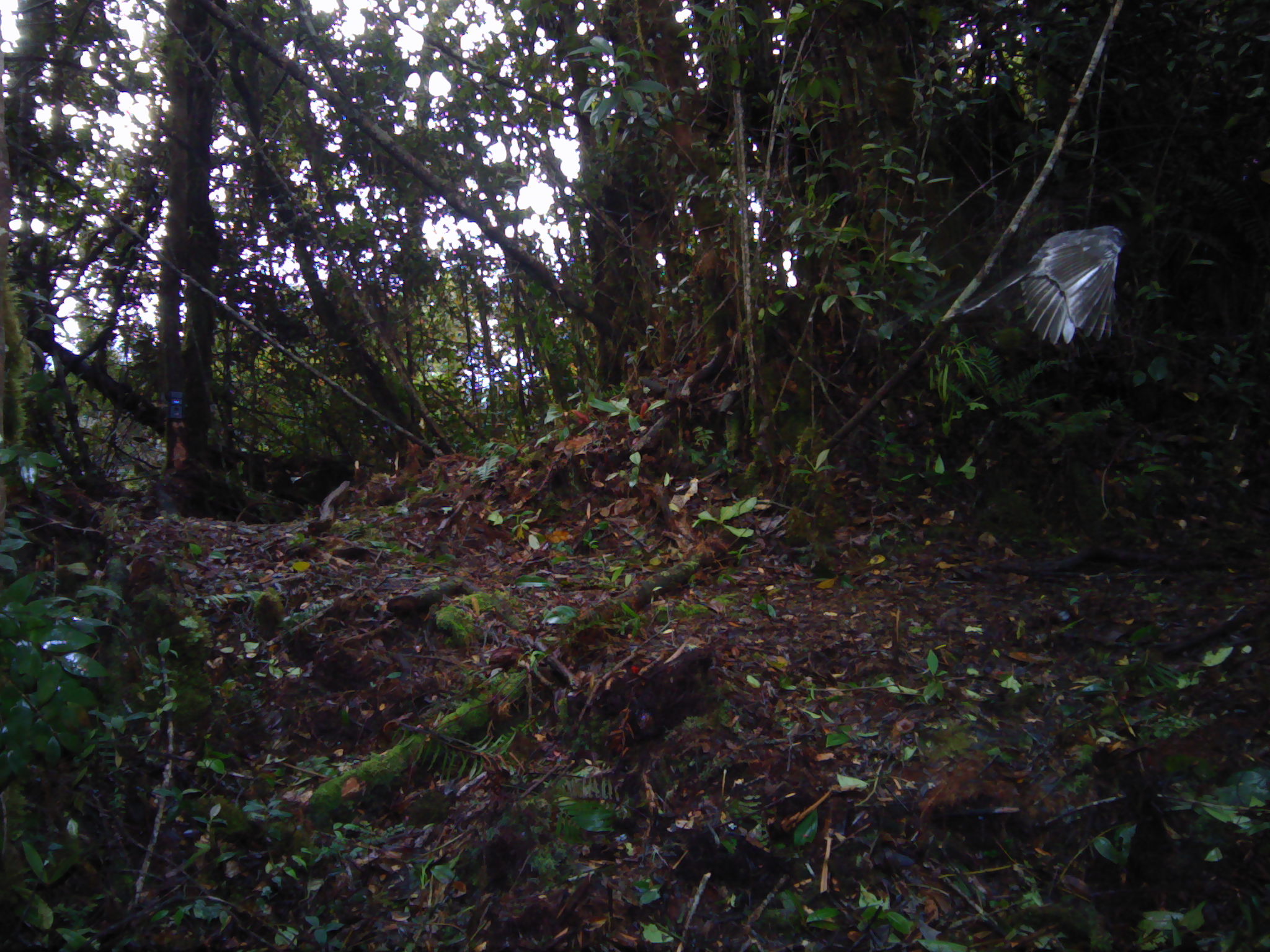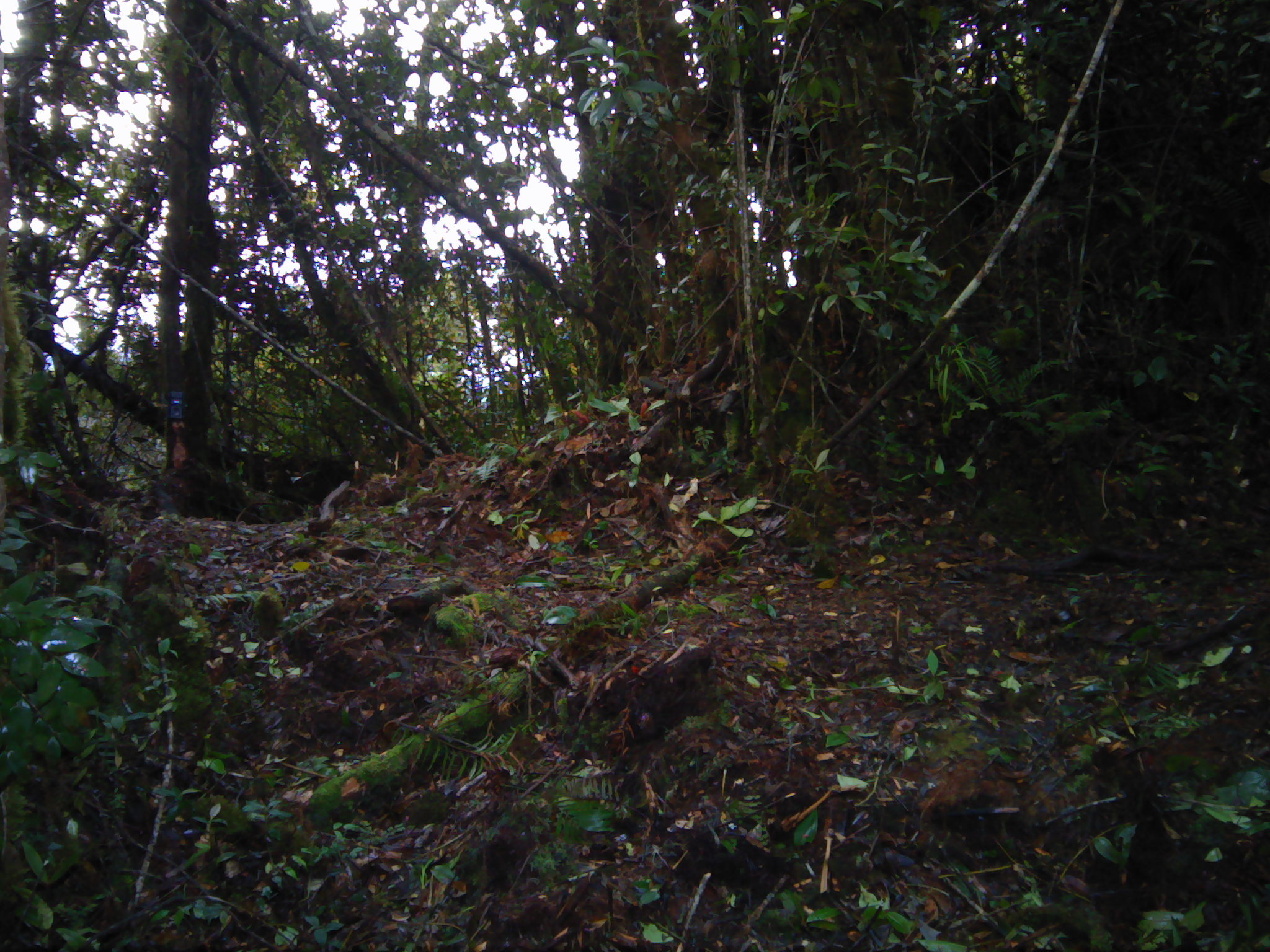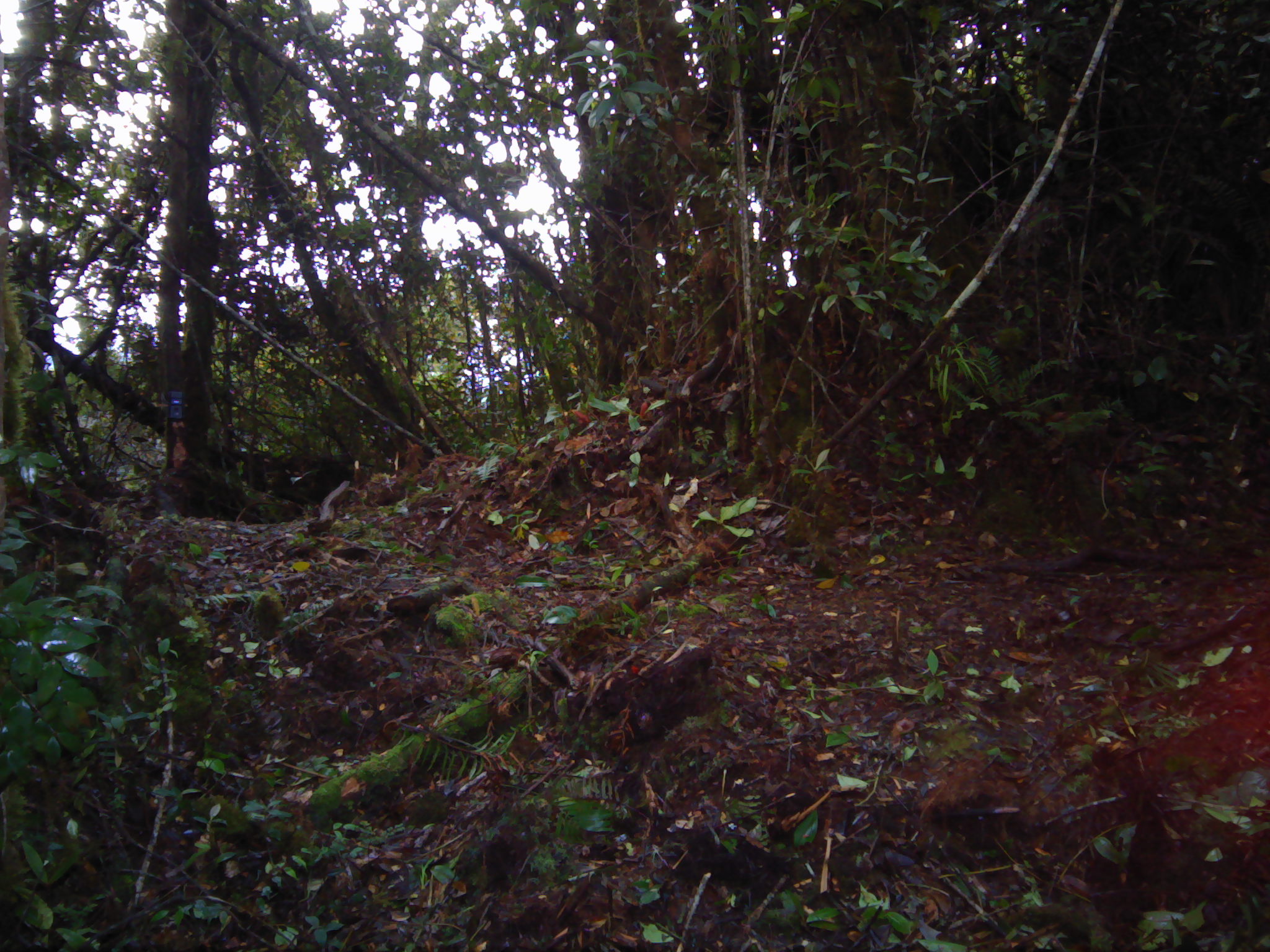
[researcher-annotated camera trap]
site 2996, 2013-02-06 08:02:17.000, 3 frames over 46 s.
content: unidentified animal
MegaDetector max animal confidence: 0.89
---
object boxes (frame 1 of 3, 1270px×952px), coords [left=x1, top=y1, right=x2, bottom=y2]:
unknown: [left=937, top=225, right=1127, bottom=347]